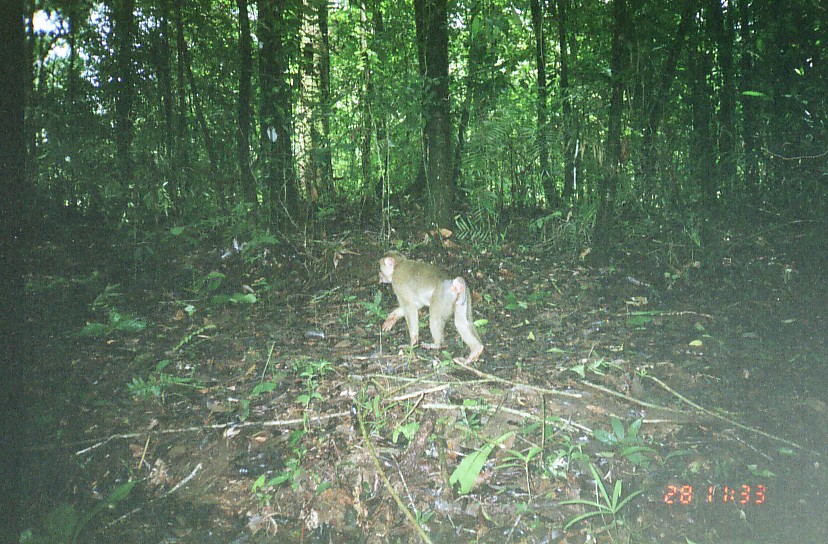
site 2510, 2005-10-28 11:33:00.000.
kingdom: Animalia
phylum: Chordata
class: Mammalia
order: Primates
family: Cercopithecidae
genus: Macaca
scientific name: Macaca nemestrina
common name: southern pig-tailed macaque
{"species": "Macaca nemestrina (southern pig-tailed macaque)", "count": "1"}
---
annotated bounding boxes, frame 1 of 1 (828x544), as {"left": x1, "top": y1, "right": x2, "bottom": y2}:
macaca nemestrina: {"left": 376, "top": 250, "right": 485, "bottom": 364}